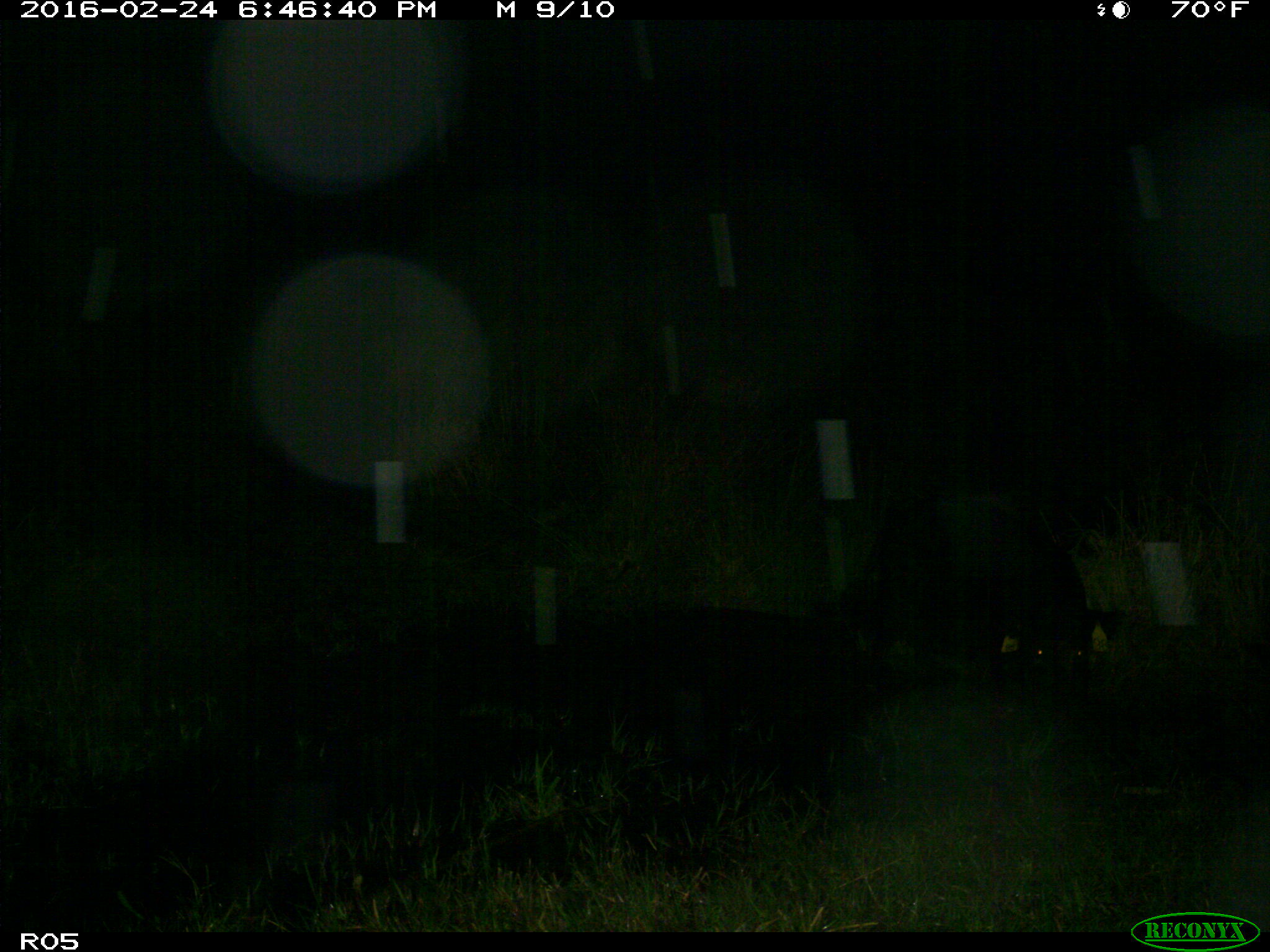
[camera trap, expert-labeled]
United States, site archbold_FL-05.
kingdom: Animalia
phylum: Chordata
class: Mammalia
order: Artiodactyla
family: Suidae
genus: Sus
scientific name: Sus scrofa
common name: wild boar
Sus scrofa (wild boar).